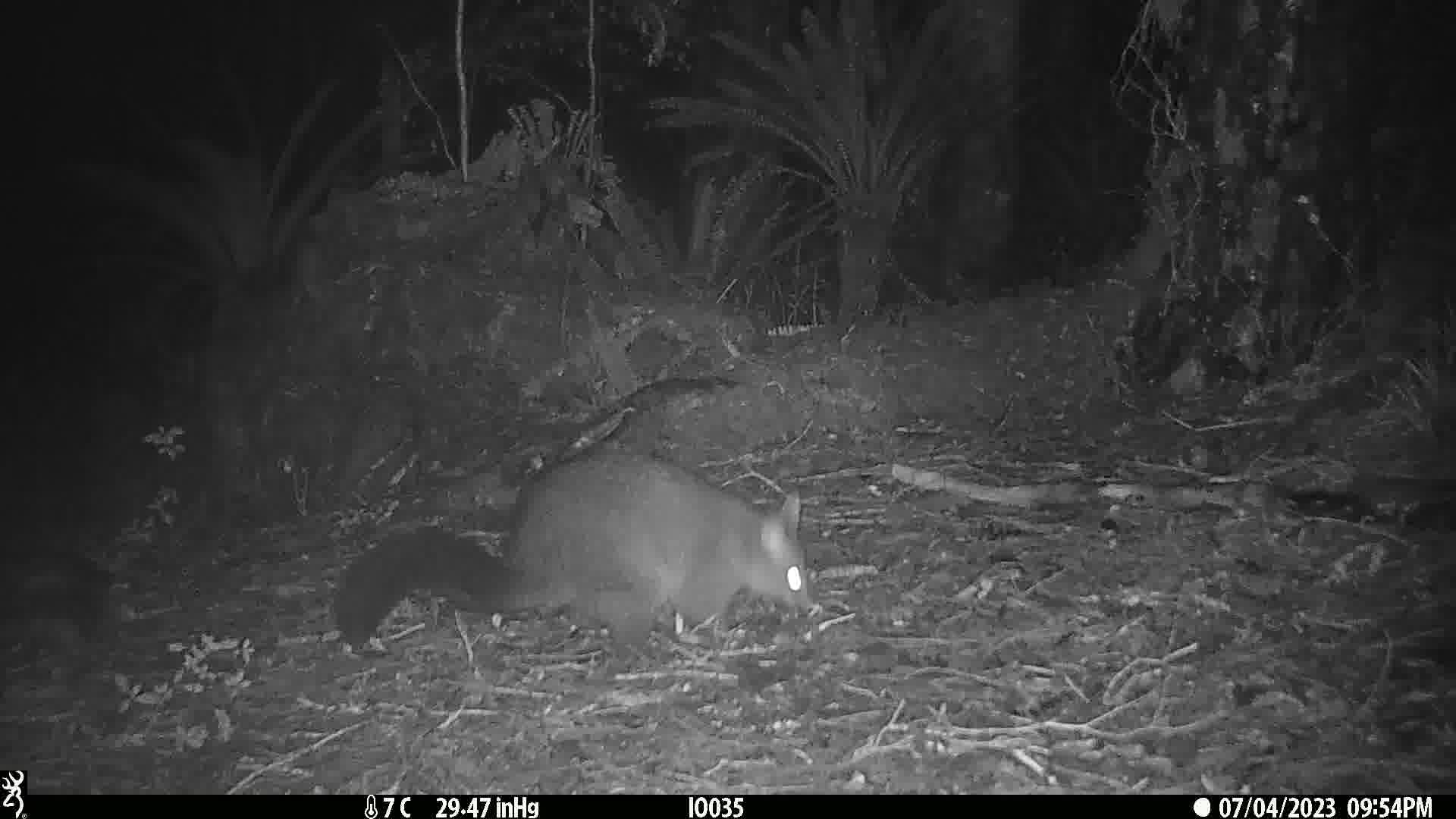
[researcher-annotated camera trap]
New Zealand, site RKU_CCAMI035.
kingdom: Animalia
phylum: Chordata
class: Mammalia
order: Diprotodontia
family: Phalangeridae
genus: Trichosurus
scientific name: Trichosurus vulpecula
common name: common brushtail possum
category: possum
Possum (common brushtail possum) (Trichosurus vulpecula).